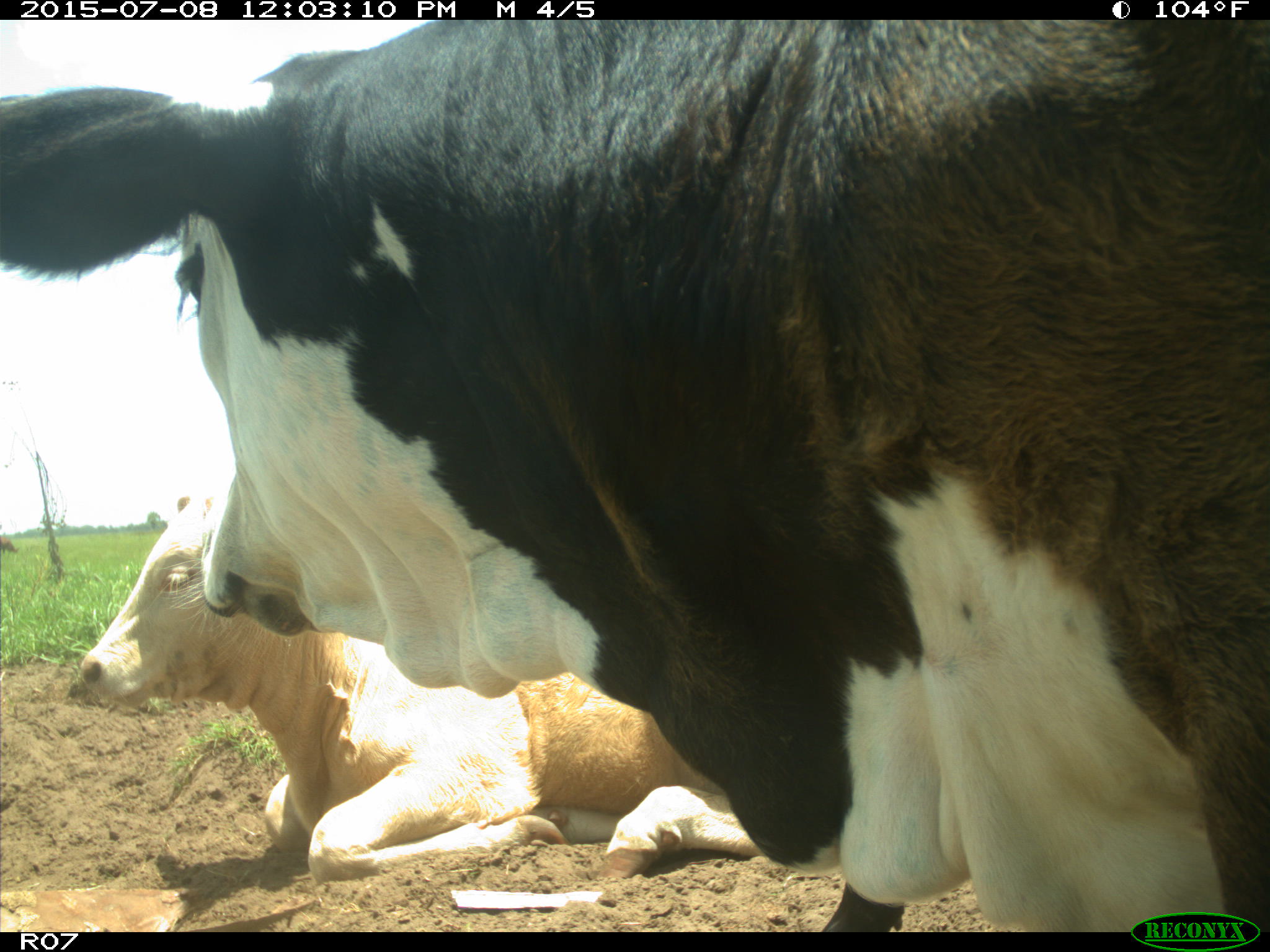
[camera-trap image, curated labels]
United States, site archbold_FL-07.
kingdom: Animalia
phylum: Chordata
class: Mammalia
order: Artiodactyla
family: Bovidae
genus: Bos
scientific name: Bos taurus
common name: domestic cow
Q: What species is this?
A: Bos taurus (domestic cow).